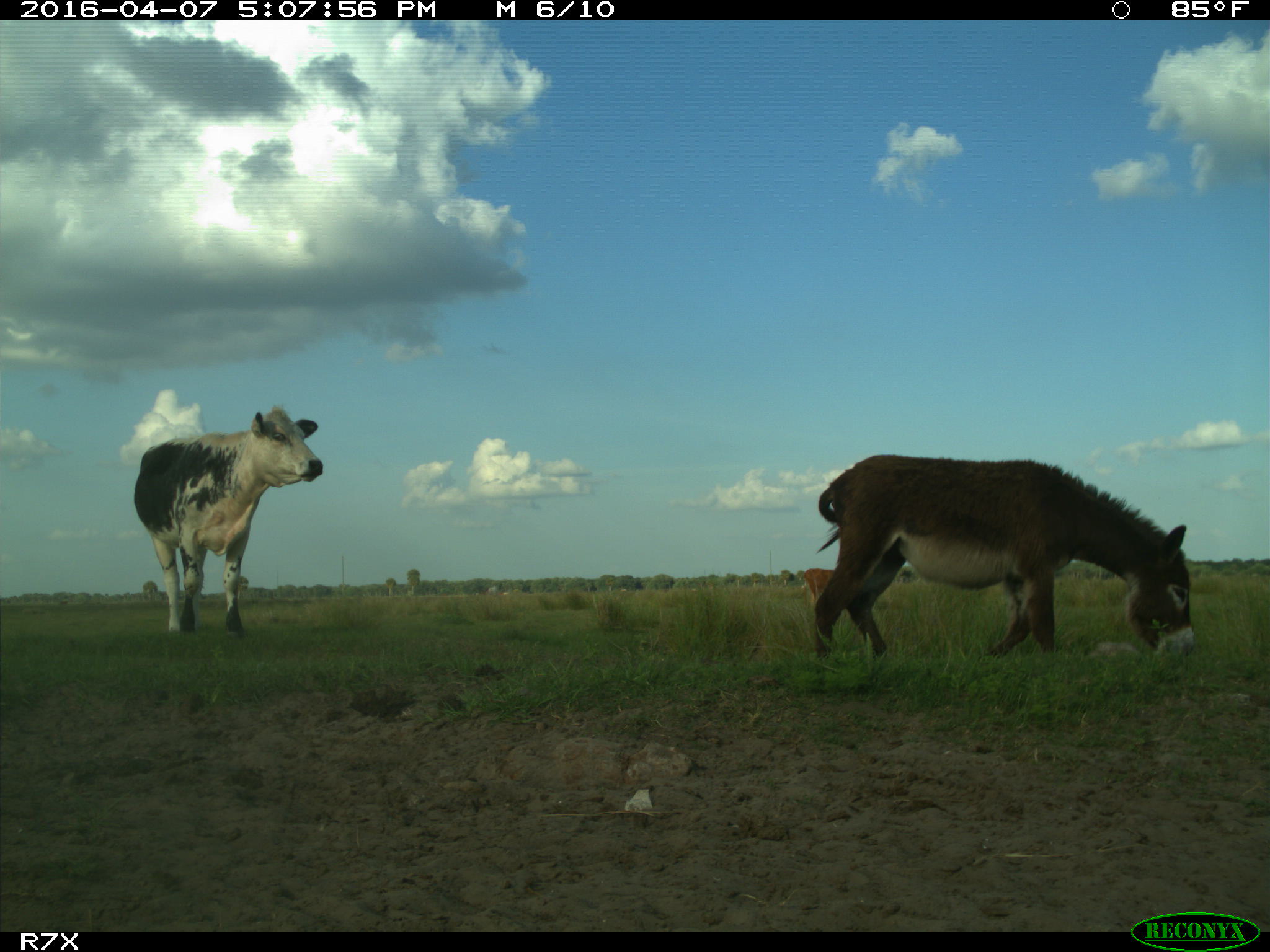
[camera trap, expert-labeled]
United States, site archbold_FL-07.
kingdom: Animalia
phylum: Chordata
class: Mammalia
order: Artiodactyla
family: Bovidae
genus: Bos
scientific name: Bos taurus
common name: domestic cow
Bos taurus (domestic cow).